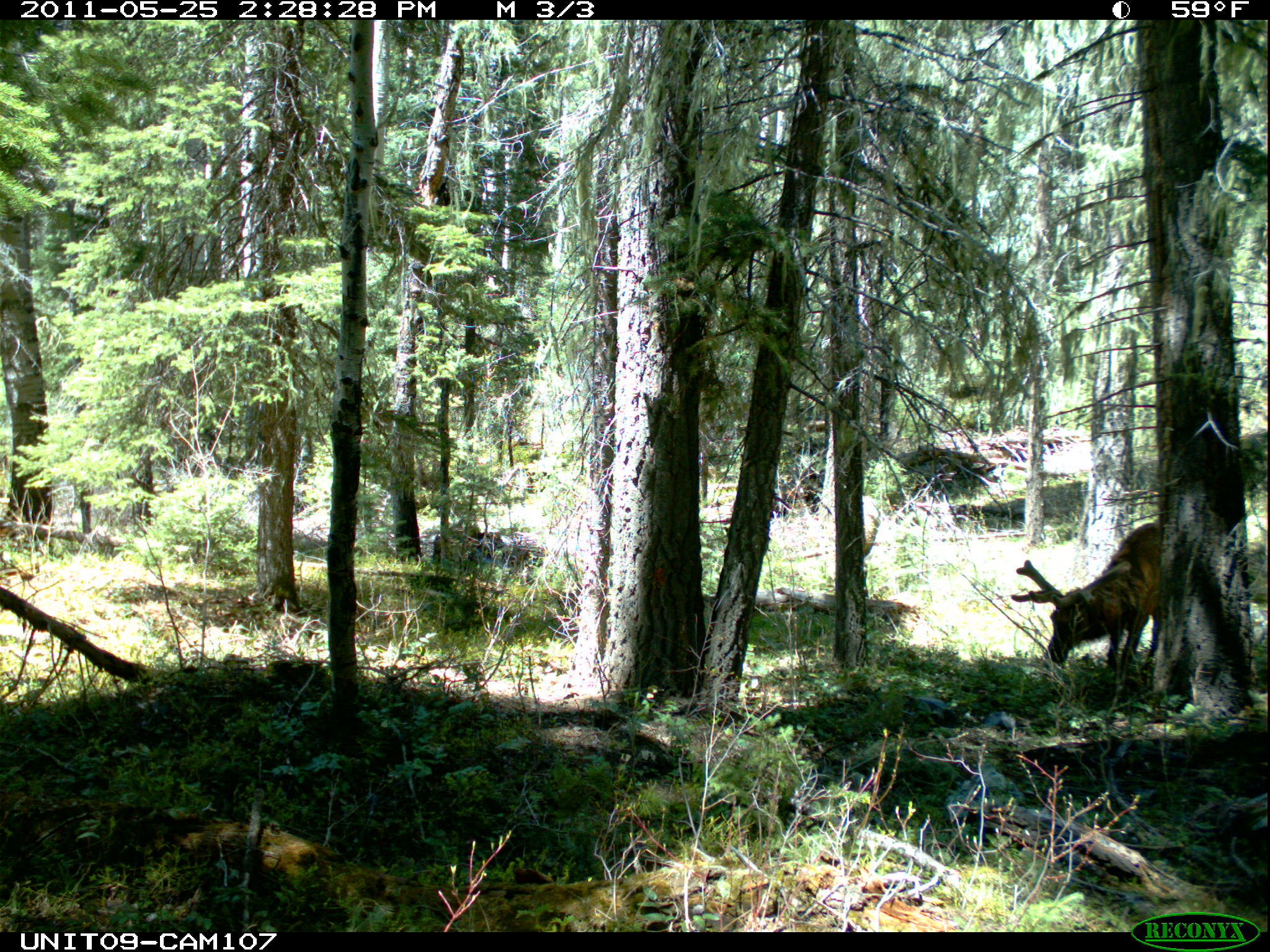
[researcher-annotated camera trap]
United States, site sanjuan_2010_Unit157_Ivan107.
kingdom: Animalia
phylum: Chordata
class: Mammalia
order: Artiodactyla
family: Cervidae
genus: Cervus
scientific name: Cervus elaphus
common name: red deer